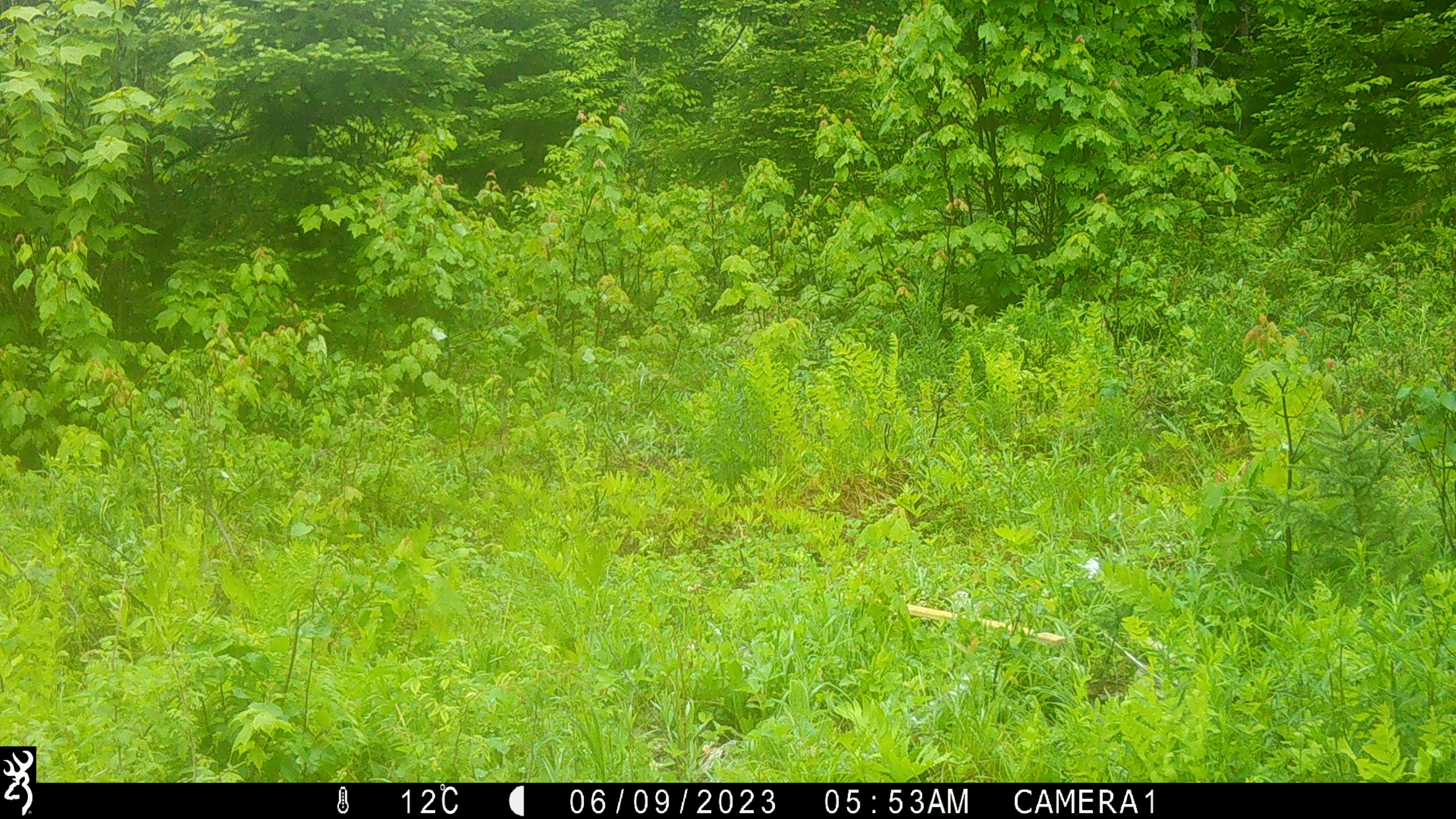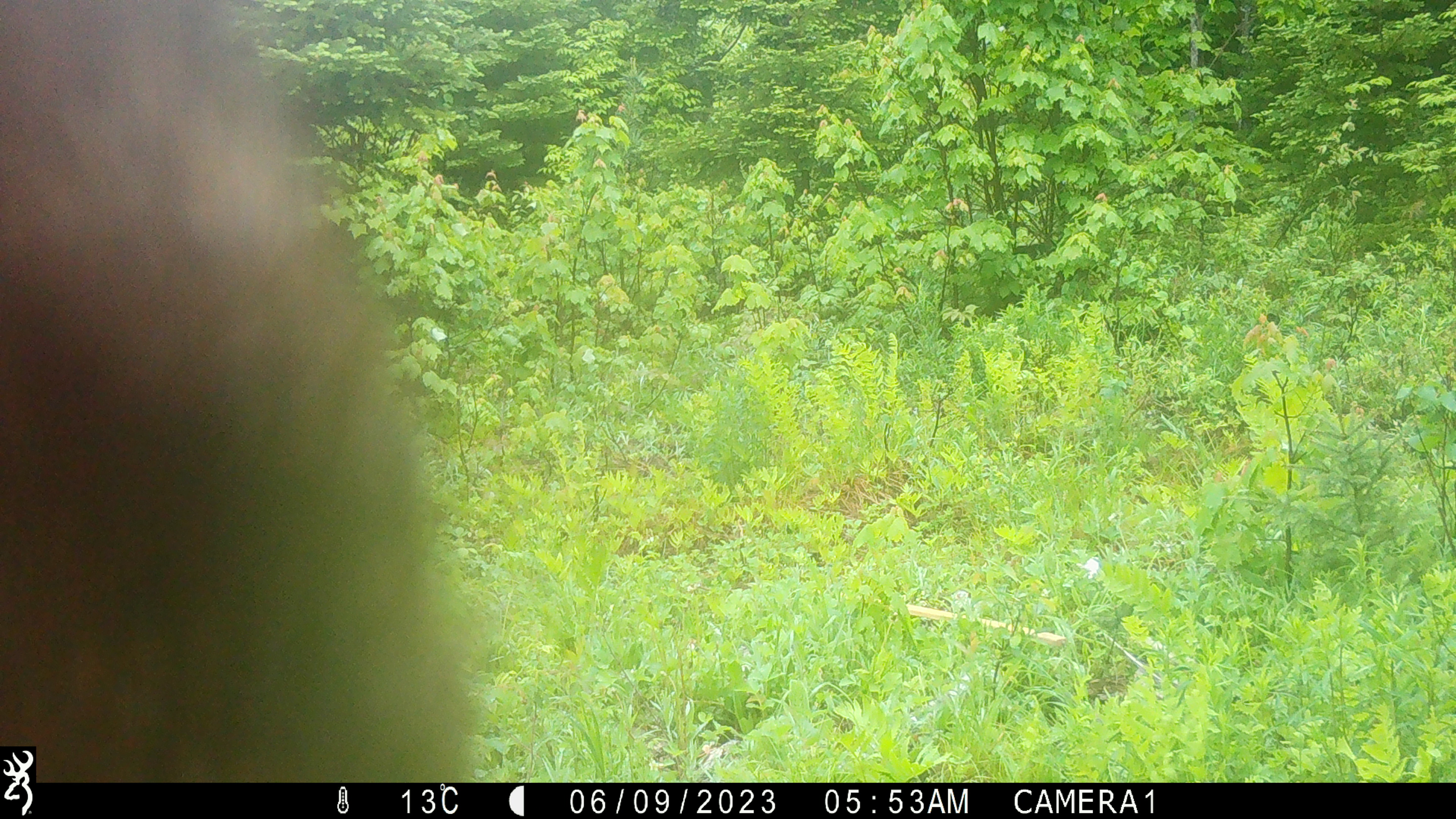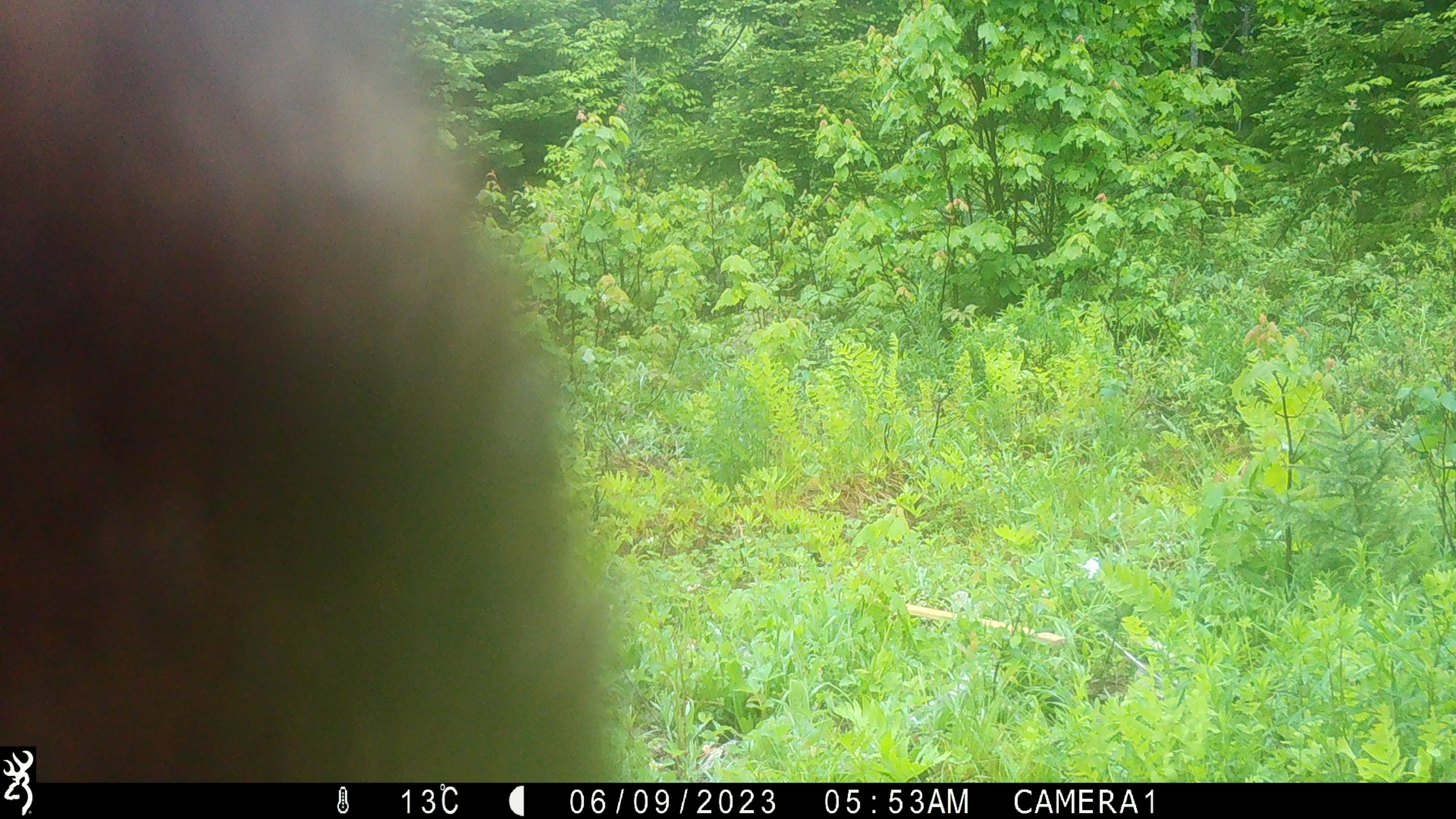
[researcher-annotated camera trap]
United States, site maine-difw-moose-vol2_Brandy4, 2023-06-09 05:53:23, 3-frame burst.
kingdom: Animalia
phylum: Chordata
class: Mammalia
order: Artiodactyla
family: Cervidae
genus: Alces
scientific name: Alces alces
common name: moose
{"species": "moose (Alces alces)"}